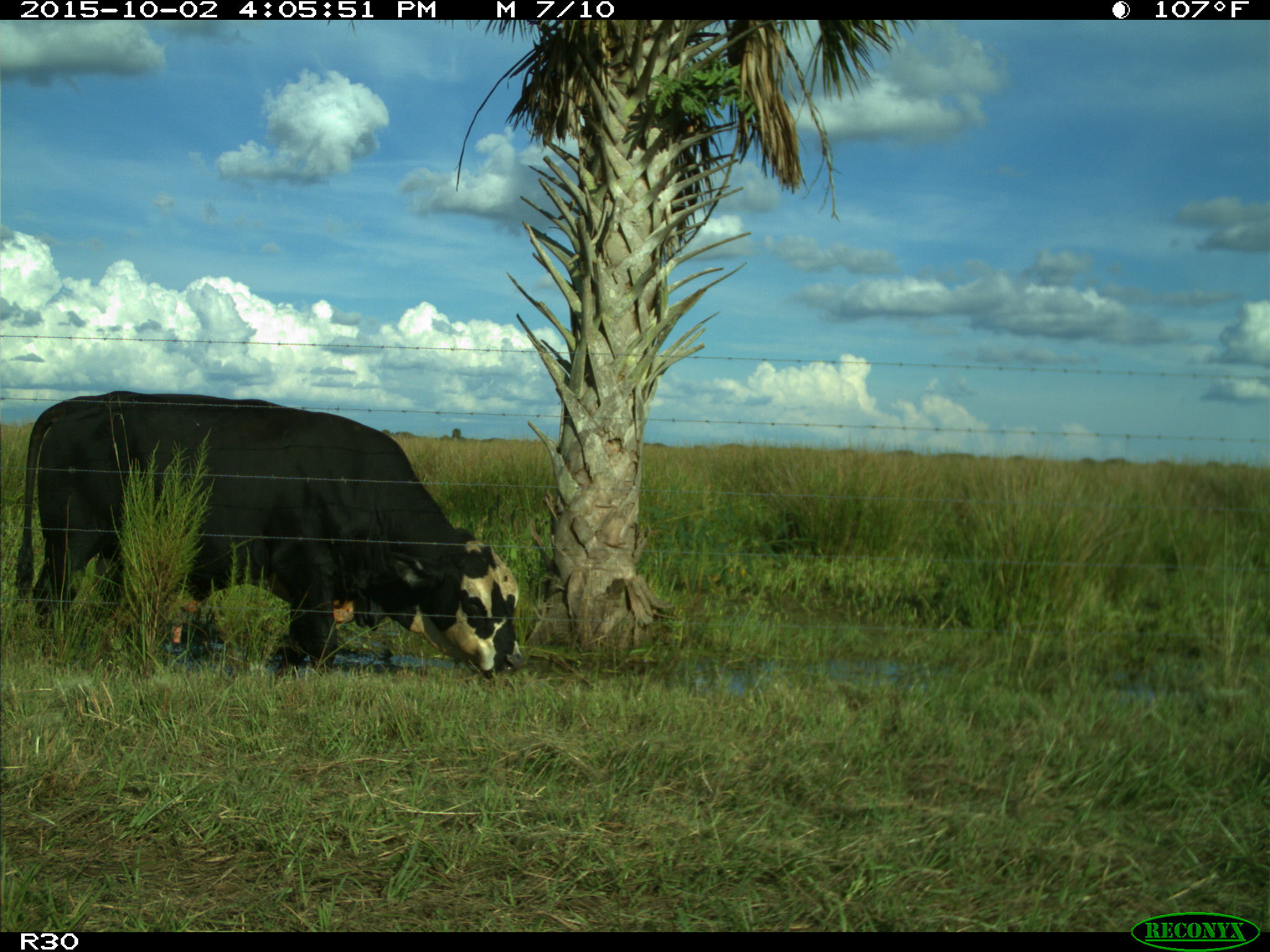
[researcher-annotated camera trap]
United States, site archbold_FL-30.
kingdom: Animalia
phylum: Chordata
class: Mammalia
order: Artiodactyla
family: Bovidae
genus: Bos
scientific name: Bos taurus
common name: domestic cow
Bos taurus (domestic cow).